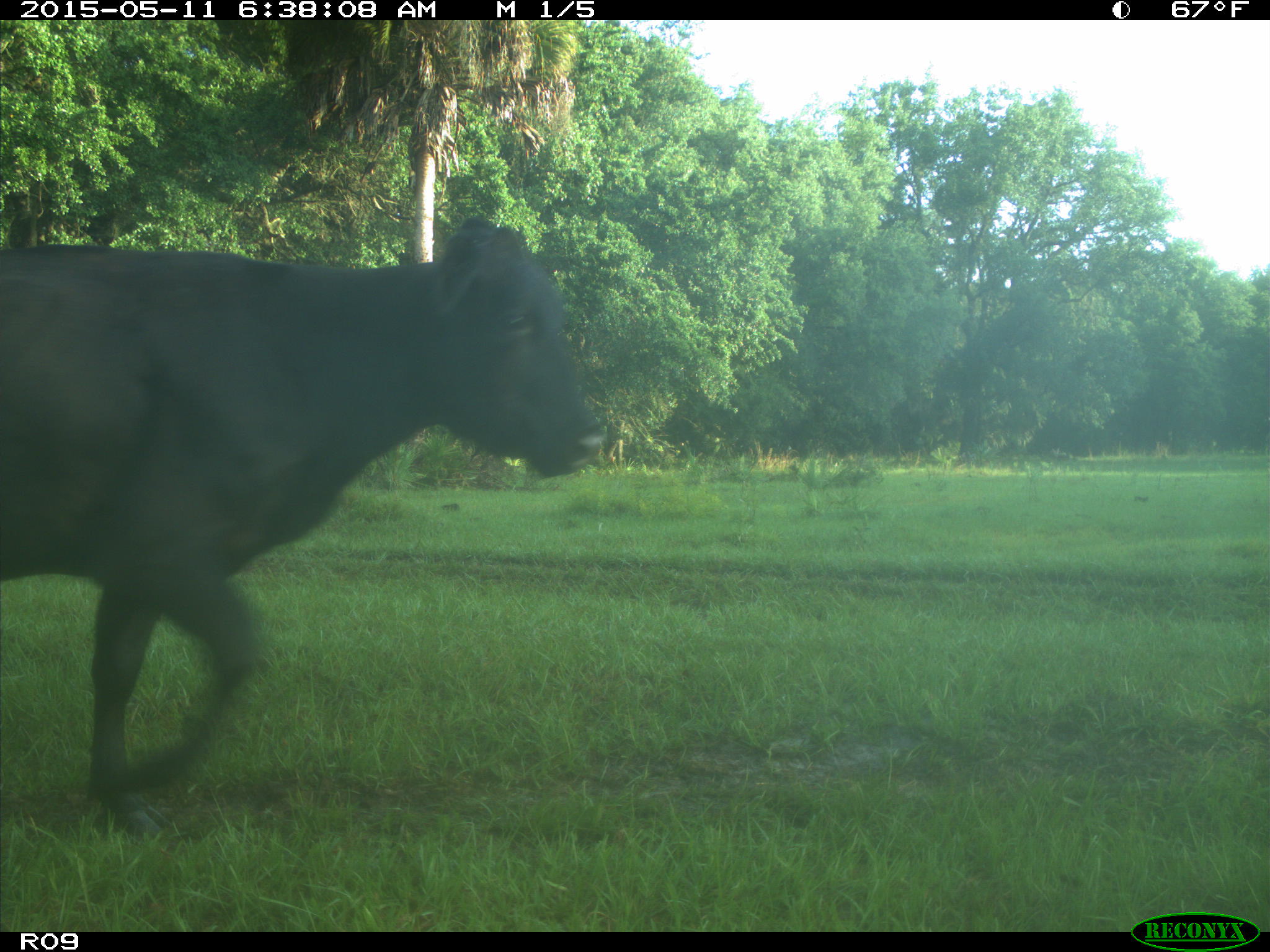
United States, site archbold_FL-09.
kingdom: Animalia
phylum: Chordata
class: Mammalia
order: Artiodactyla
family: Bovidae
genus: Bos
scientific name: Bos taurus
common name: domestic cow